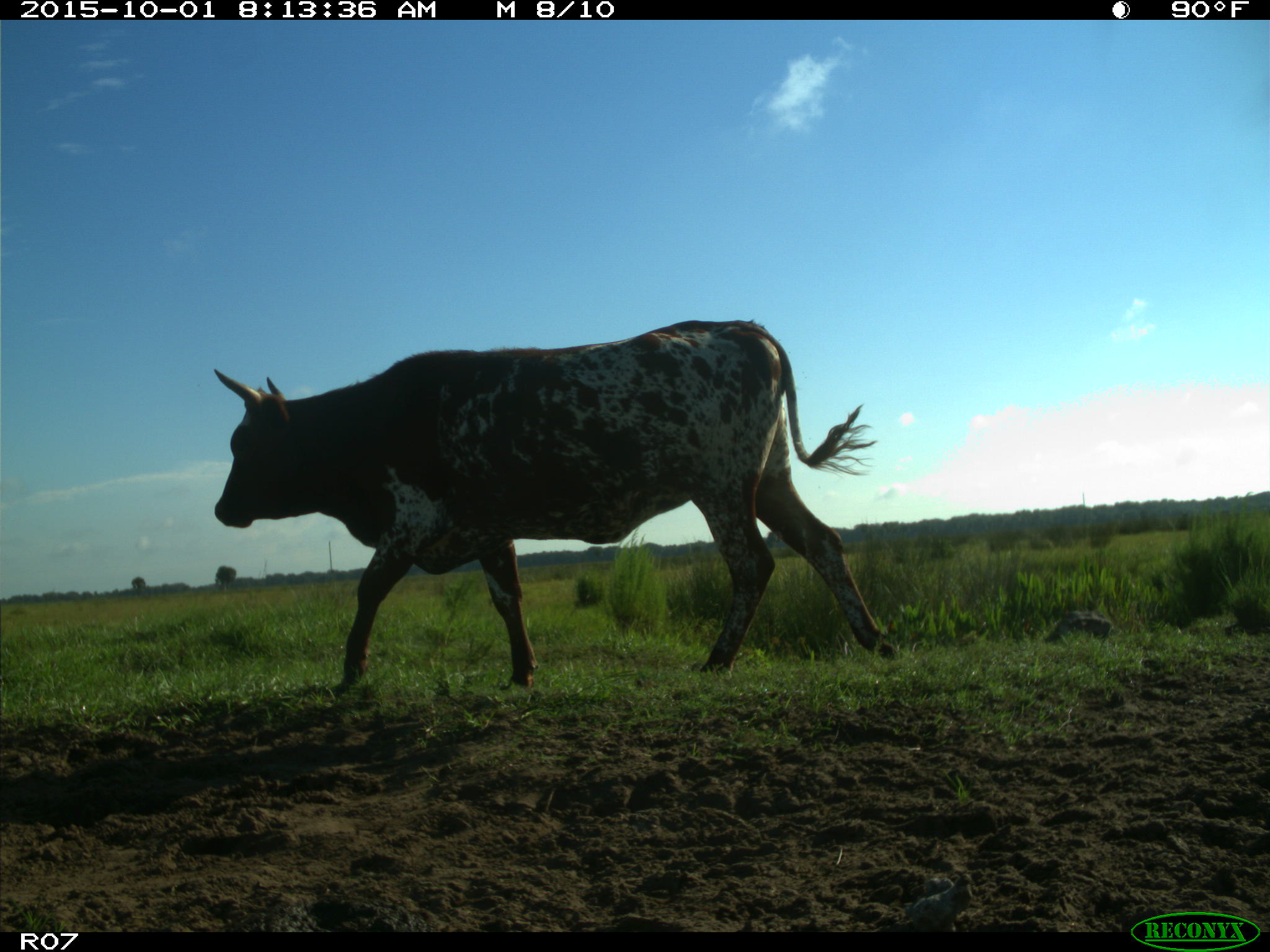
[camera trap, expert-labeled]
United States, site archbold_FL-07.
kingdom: Animalia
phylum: Chordata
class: Mammalia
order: Artiodactyla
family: Bovidae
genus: Bos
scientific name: Bos taurus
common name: domestic cow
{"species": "Bos taurus (domestic cow)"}